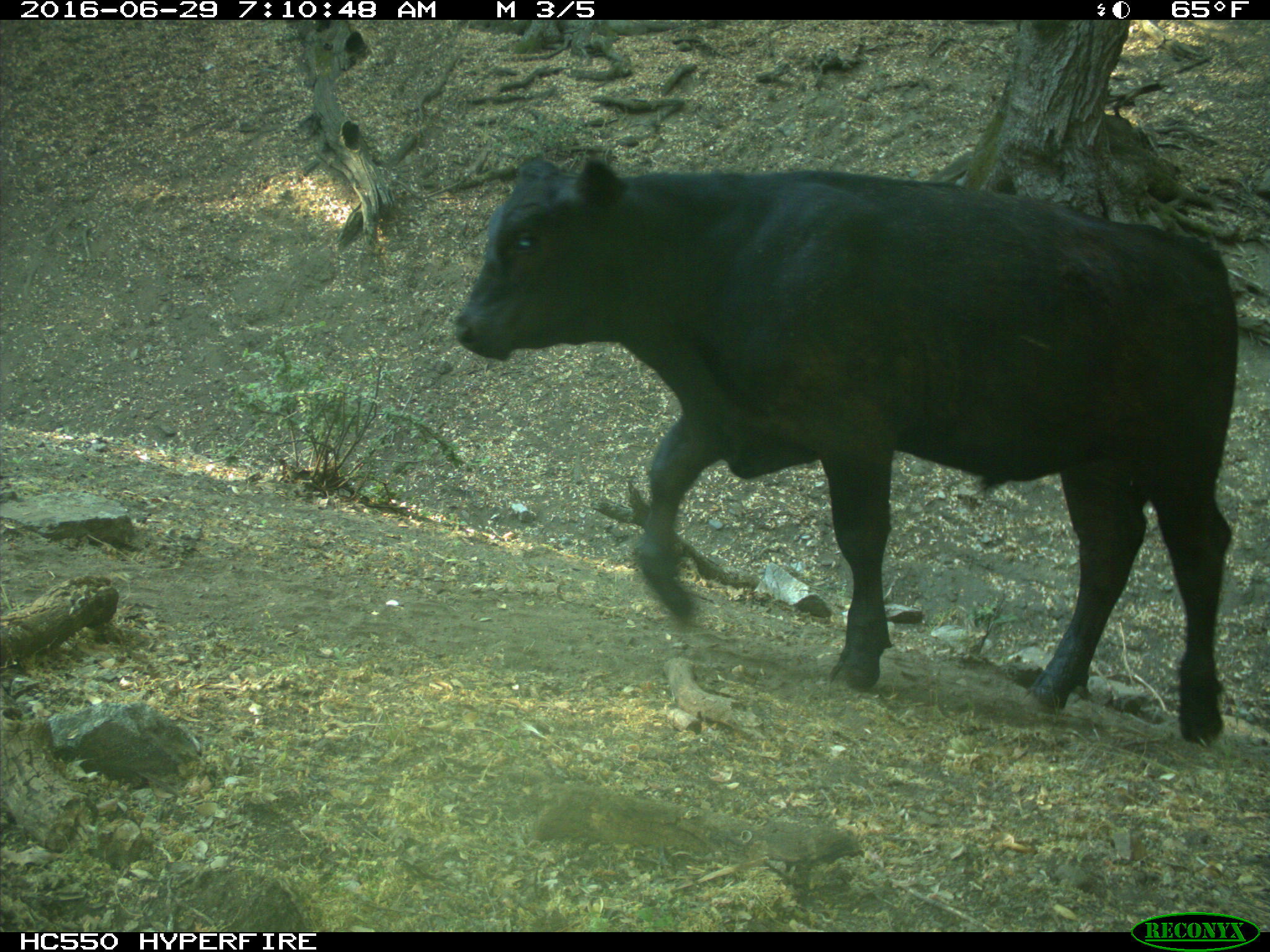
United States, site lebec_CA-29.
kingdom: Animalia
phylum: Chordata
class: Mammalia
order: Artiodactyla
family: Bovidae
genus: Bos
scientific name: Bos taurus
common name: domestic cow